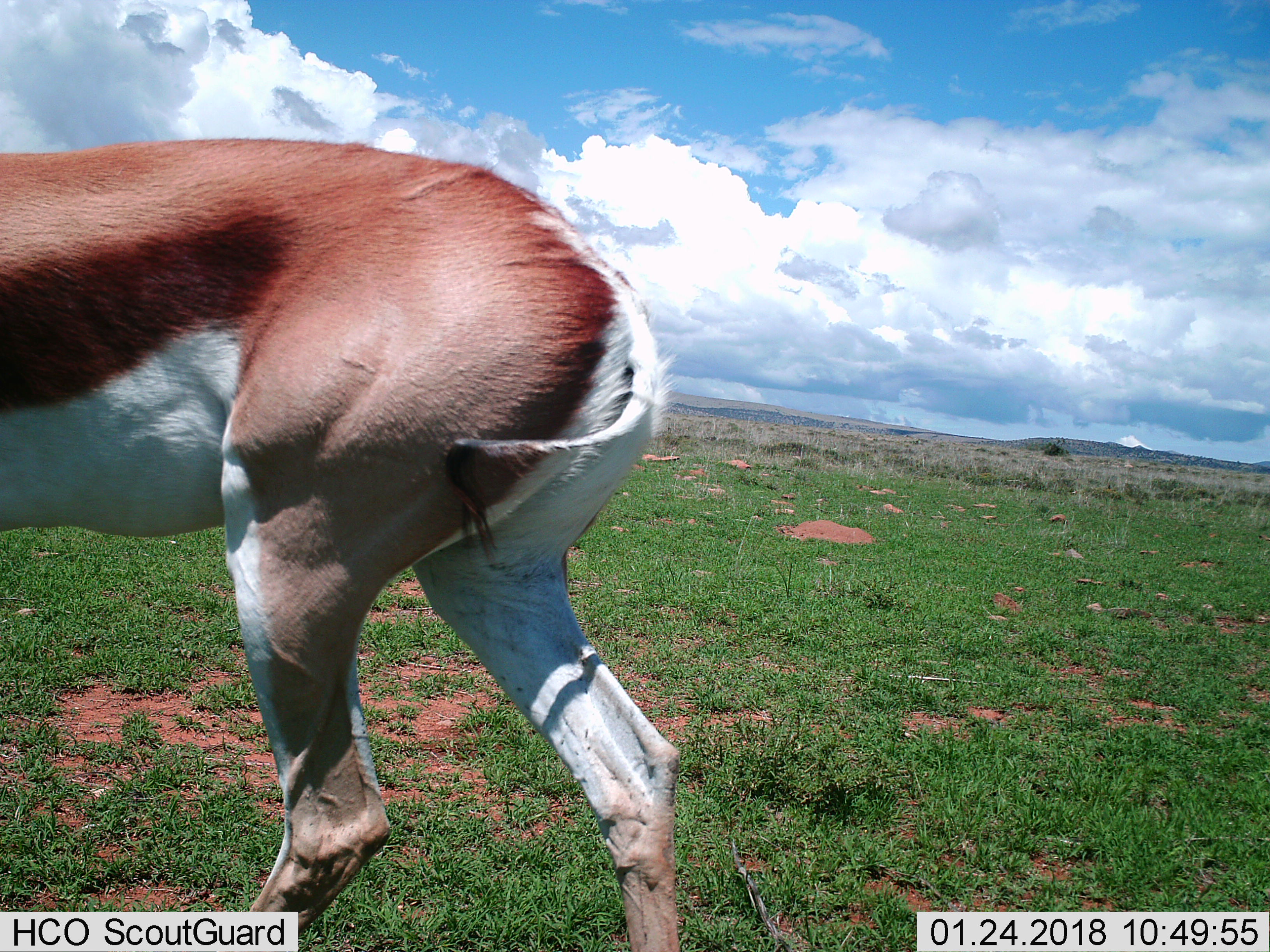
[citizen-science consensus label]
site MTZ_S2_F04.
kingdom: Animalia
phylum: Chordata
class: Mammalia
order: Artiodactyla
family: Bovidae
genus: Antidorcas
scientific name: Antidorcas marsupialis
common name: springbok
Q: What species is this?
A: Springbok (Antidorcas marsupialis).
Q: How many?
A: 1.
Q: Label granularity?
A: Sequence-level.